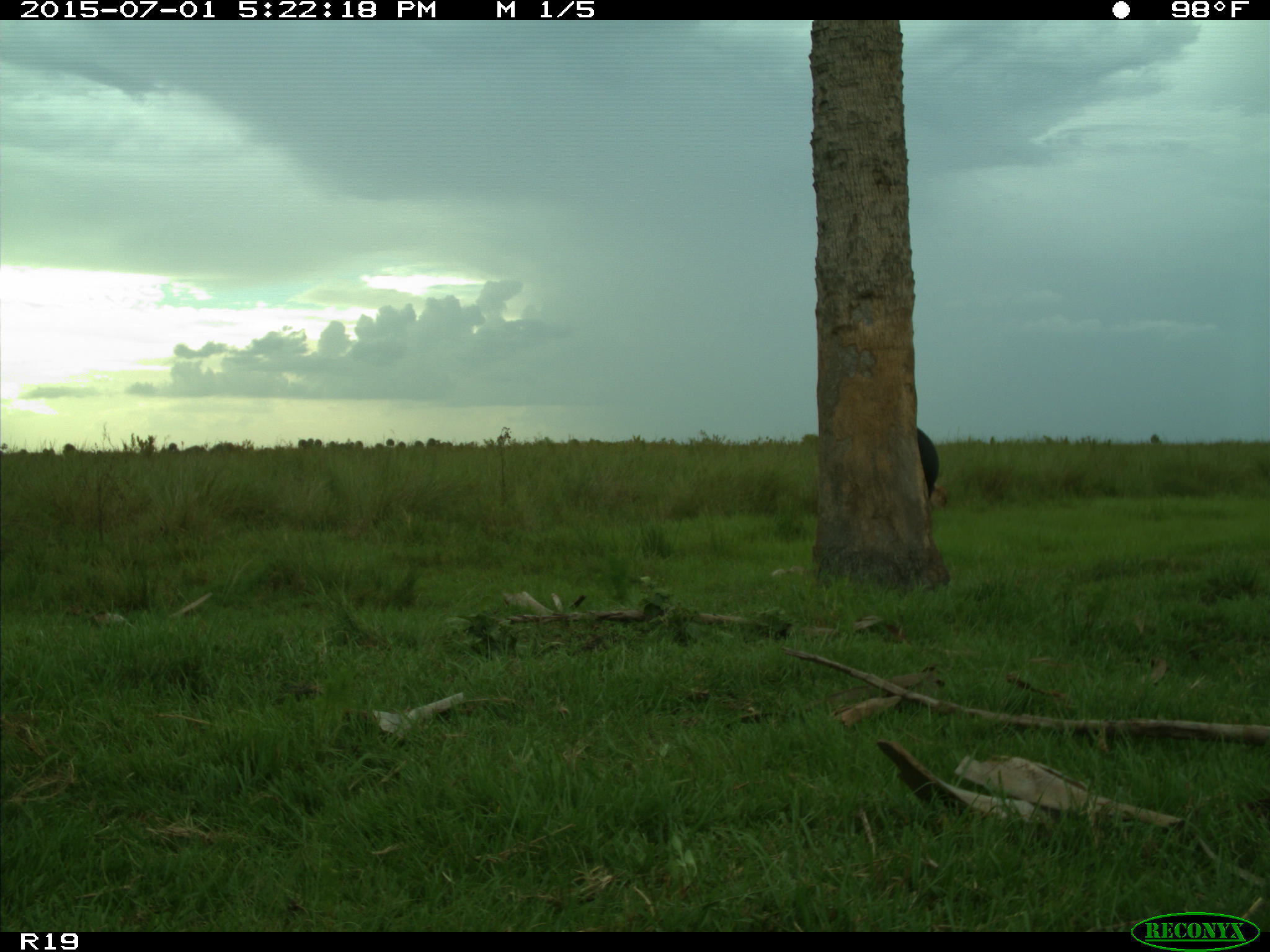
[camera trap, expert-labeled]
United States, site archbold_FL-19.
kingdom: Animalia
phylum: Chordata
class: Mammalia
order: Artiodactyla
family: Bovidae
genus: Bos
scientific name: Bos taurus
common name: domestic cow